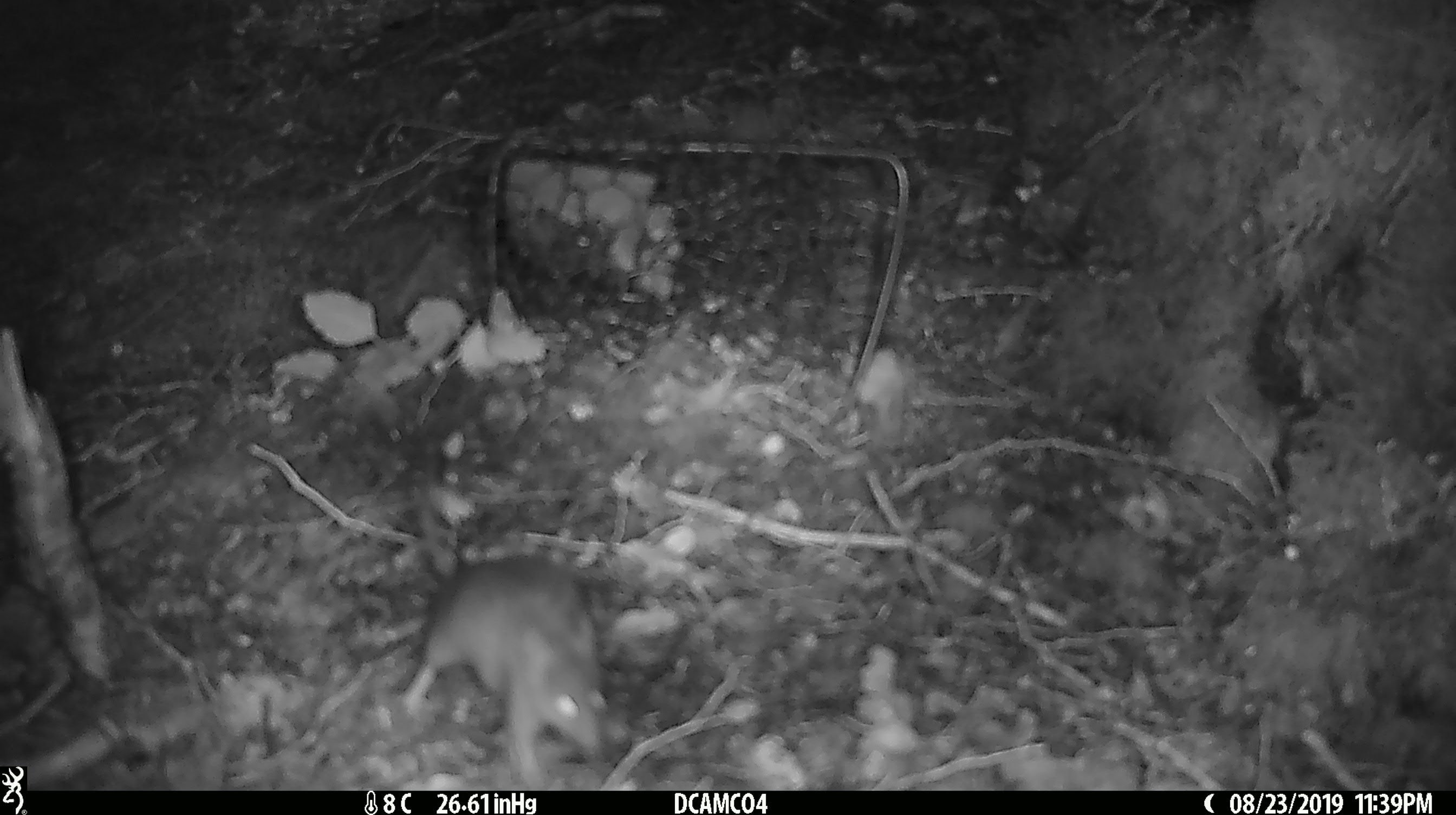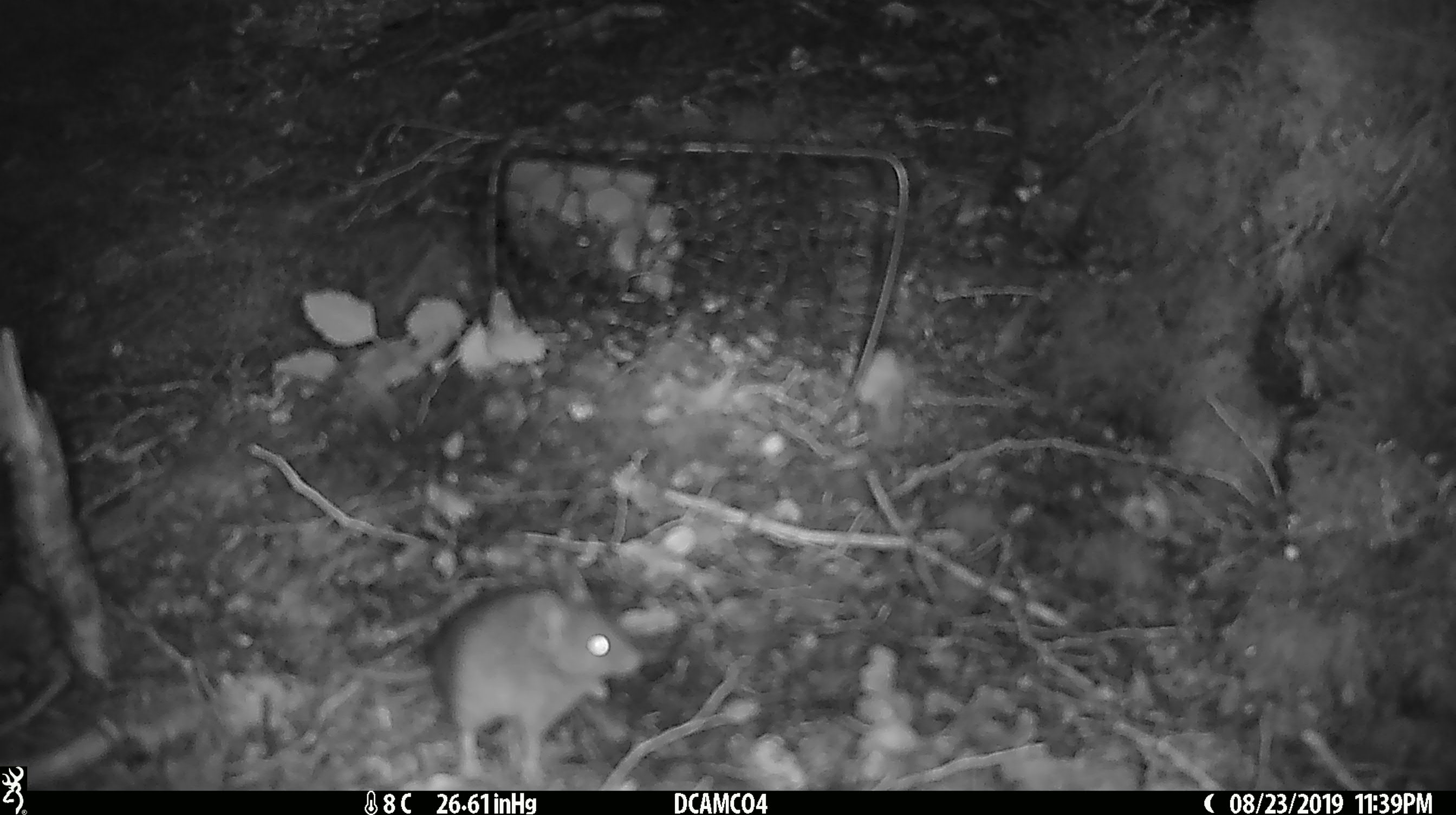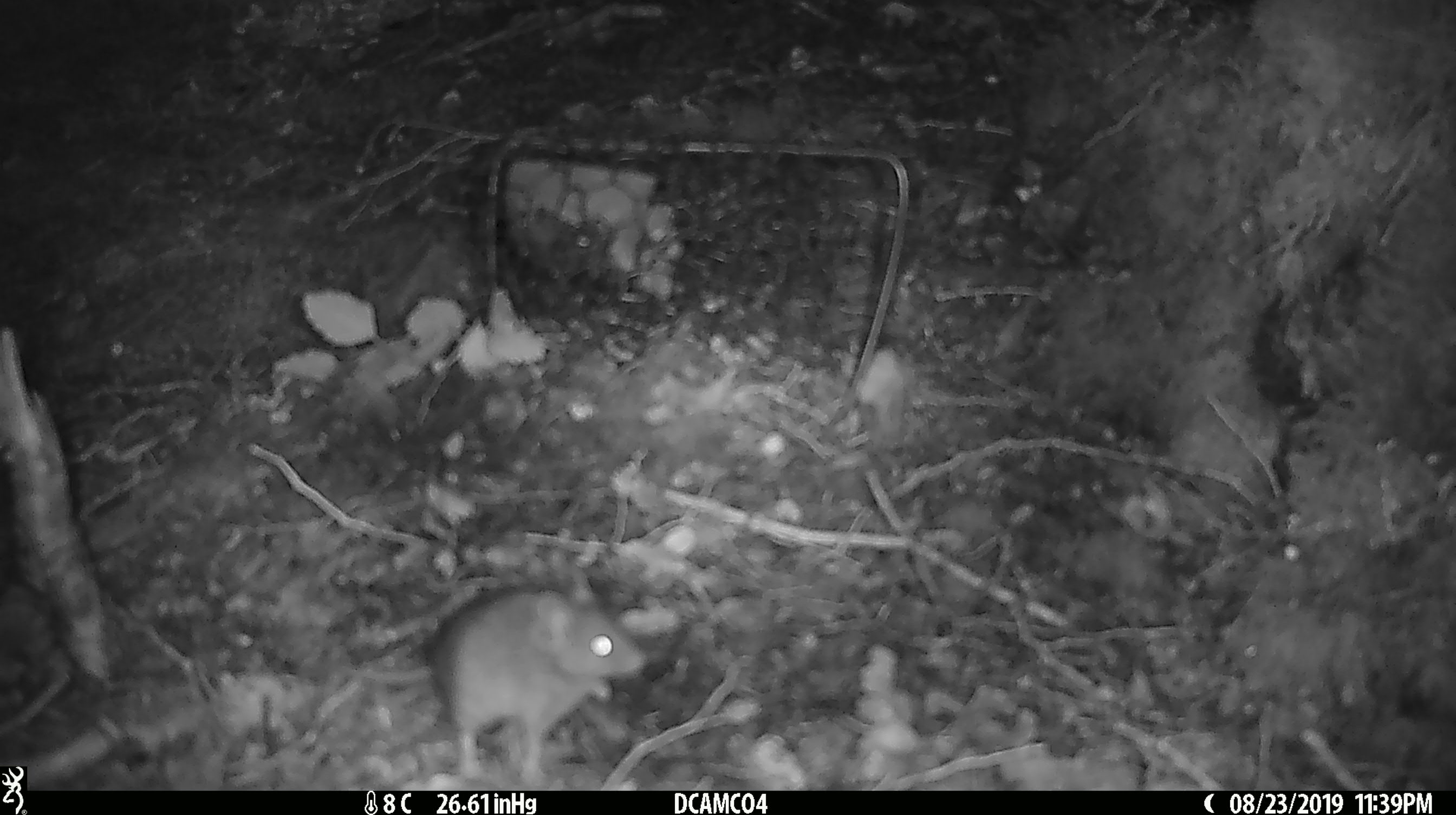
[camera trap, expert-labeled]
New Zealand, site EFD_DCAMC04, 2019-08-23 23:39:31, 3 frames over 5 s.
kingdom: Animalia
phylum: Chordata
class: Mammalia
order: Rodentia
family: Muridae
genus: Mus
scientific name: Mus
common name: mouse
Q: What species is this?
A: Mouse (Mus).